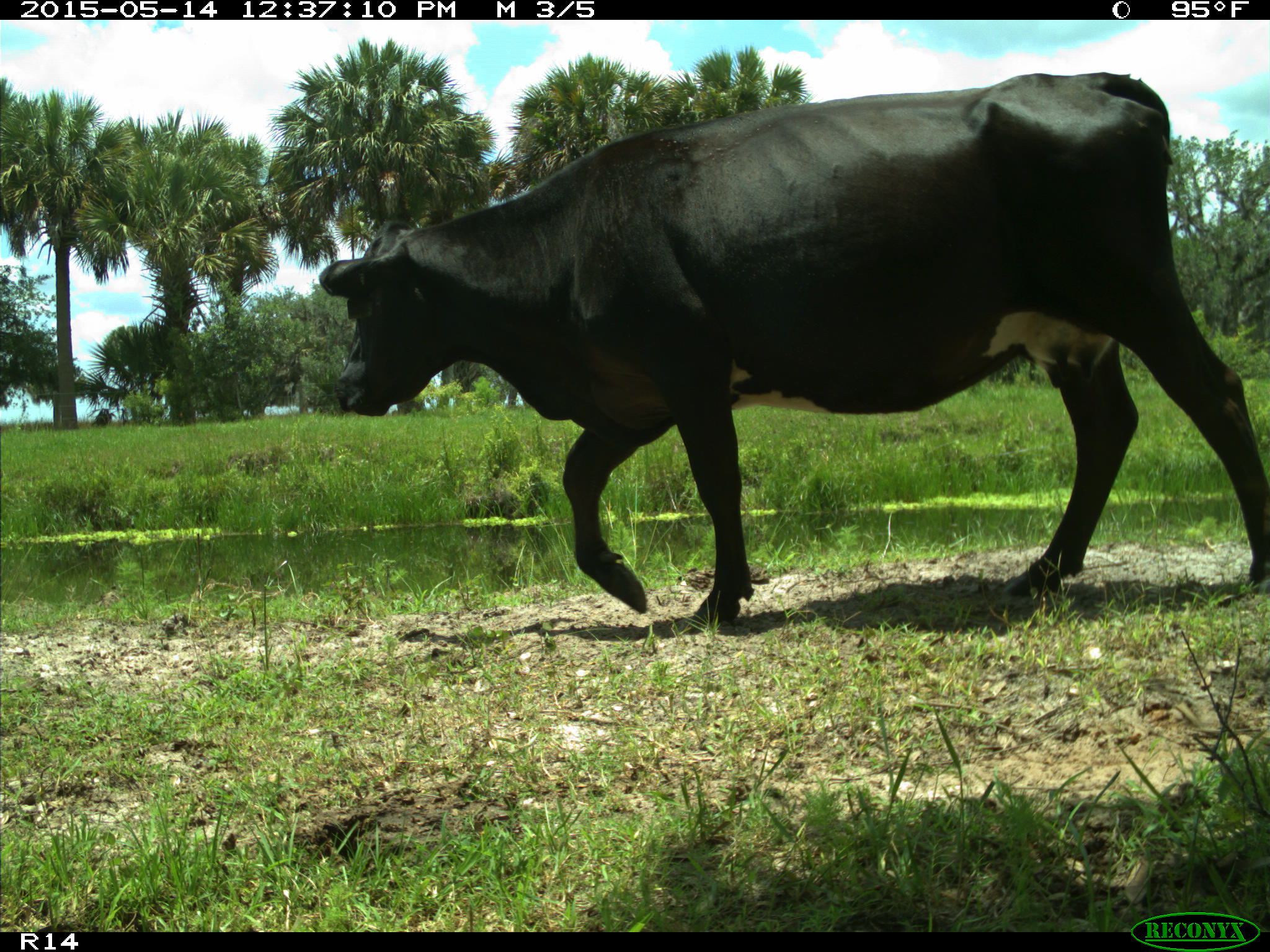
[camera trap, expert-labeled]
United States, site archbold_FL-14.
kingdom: Animalia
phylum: Chordata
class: Mammalia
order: Artiodactyla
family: Bovidae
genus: Bos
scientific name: Bos taurus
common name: domestic cow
Bos taurus (domestic cow).